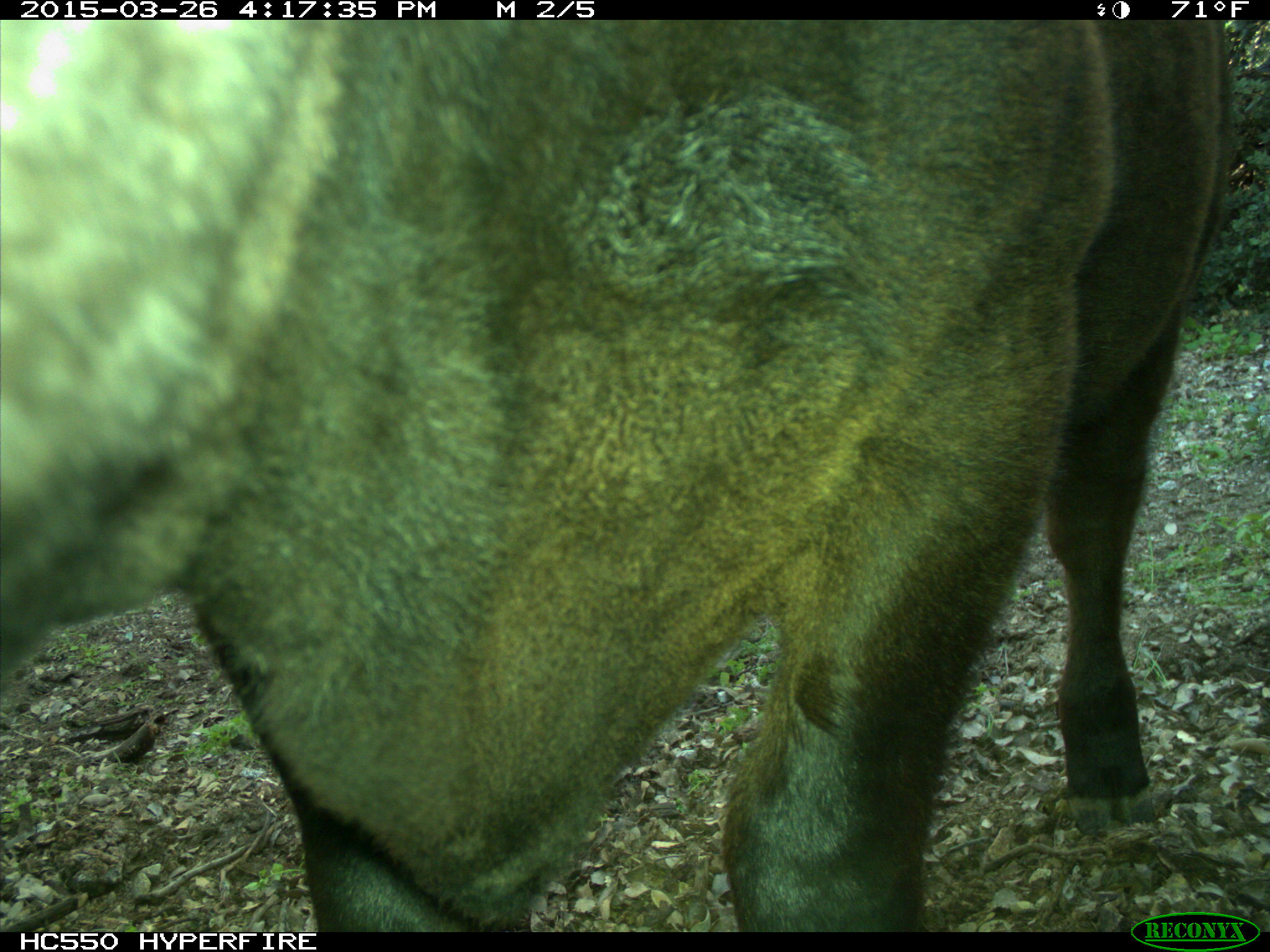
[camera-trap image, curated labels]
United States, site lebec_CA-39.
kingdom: Animalia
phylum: Chordata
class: Mammalia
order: Artiodactyla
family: Bovidae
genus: Bos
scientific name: Bos taurus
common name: domestic cow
Bos taurus (domestic cow).